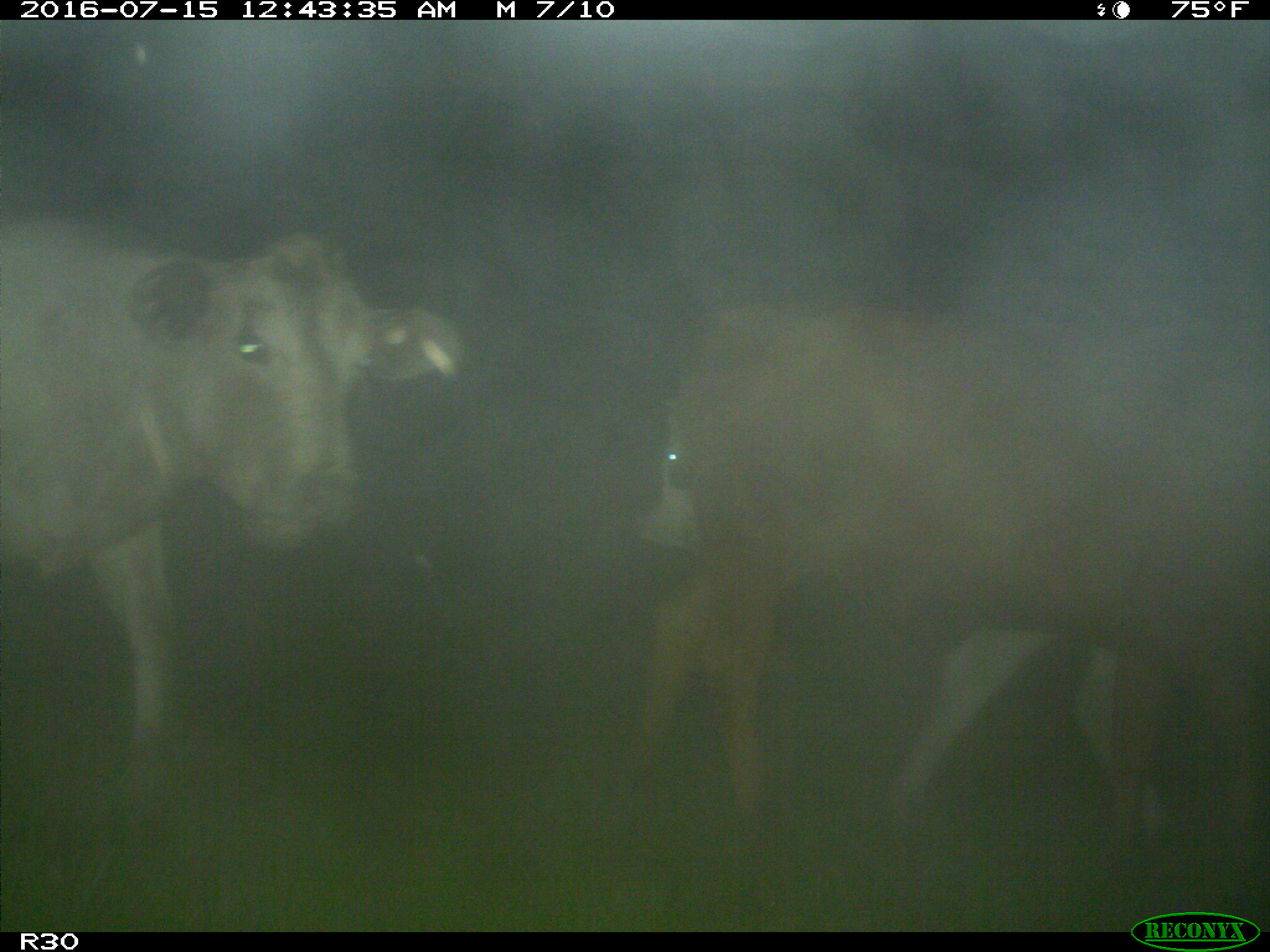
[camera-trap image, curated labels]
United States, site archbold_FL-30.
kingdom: Animalia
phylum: Chordata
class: Mammalia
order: Artiodactyla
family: Bovidae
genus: Bos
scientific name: Bos taurus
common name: domestic cow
Bos taurus (domestic cow).